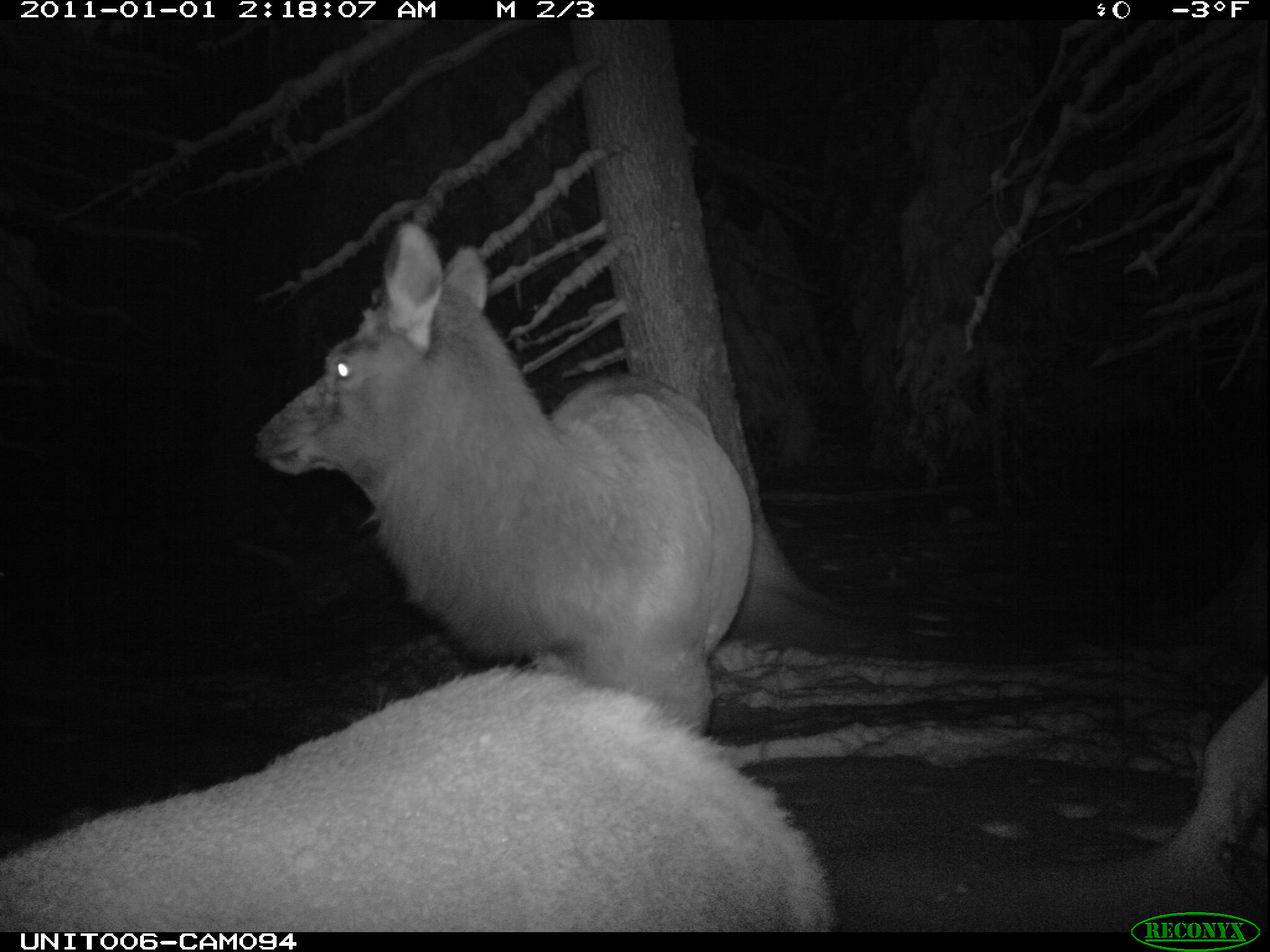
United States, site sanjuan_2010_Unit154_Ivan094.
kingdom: Animalia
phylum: Chordata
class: Mammalia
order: Artiodactyla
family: Cervidae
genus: Cervus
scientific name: Cervus elaphus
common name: red deer